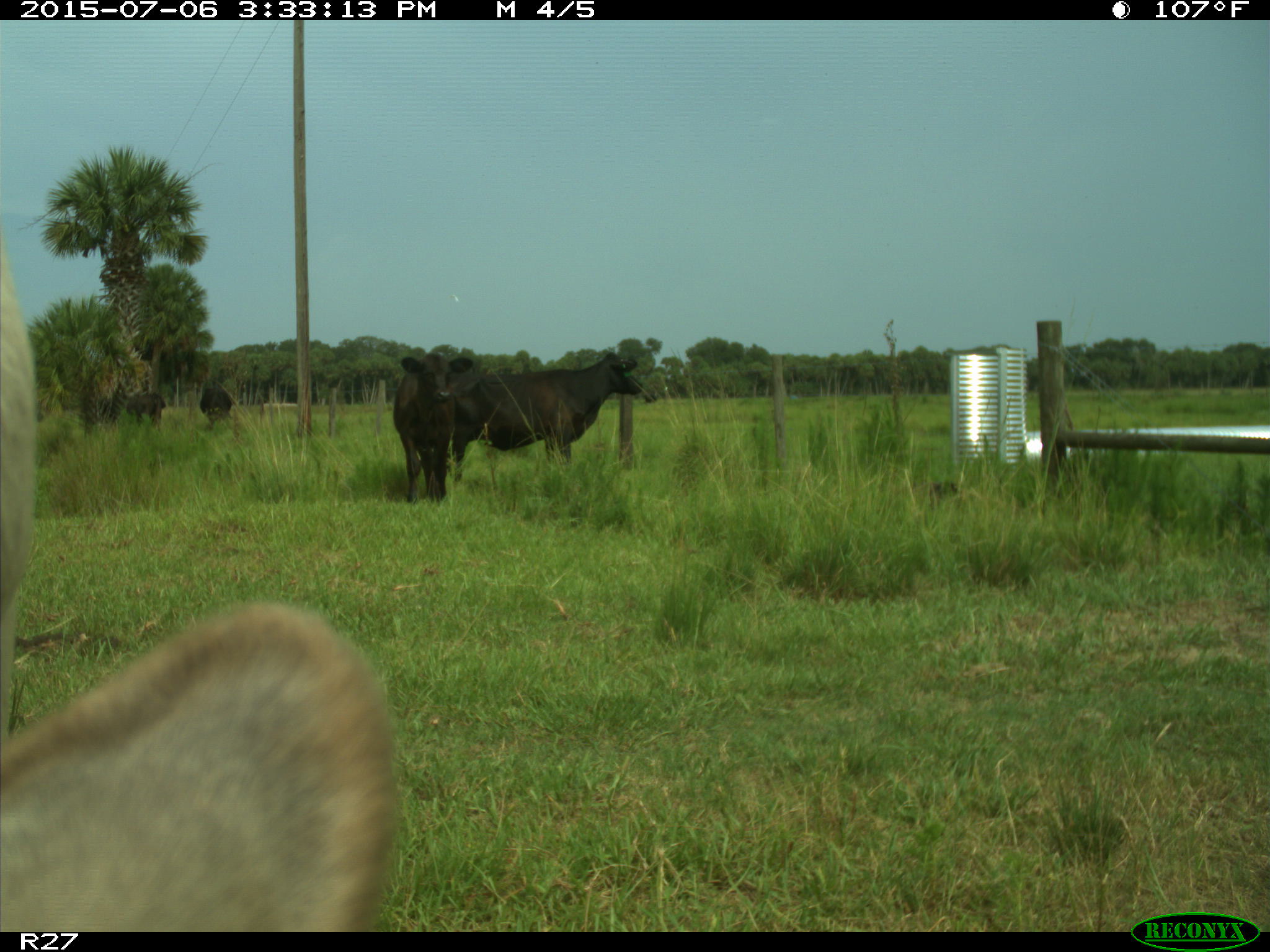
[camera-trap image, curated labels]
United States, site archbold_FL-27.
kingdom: Animalia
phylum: Chordata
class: Mammalia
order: Artiodactyla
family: Bovidae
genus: Bos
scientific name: Bos taurus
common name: domestic cow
Bos taurus (domestic cow).